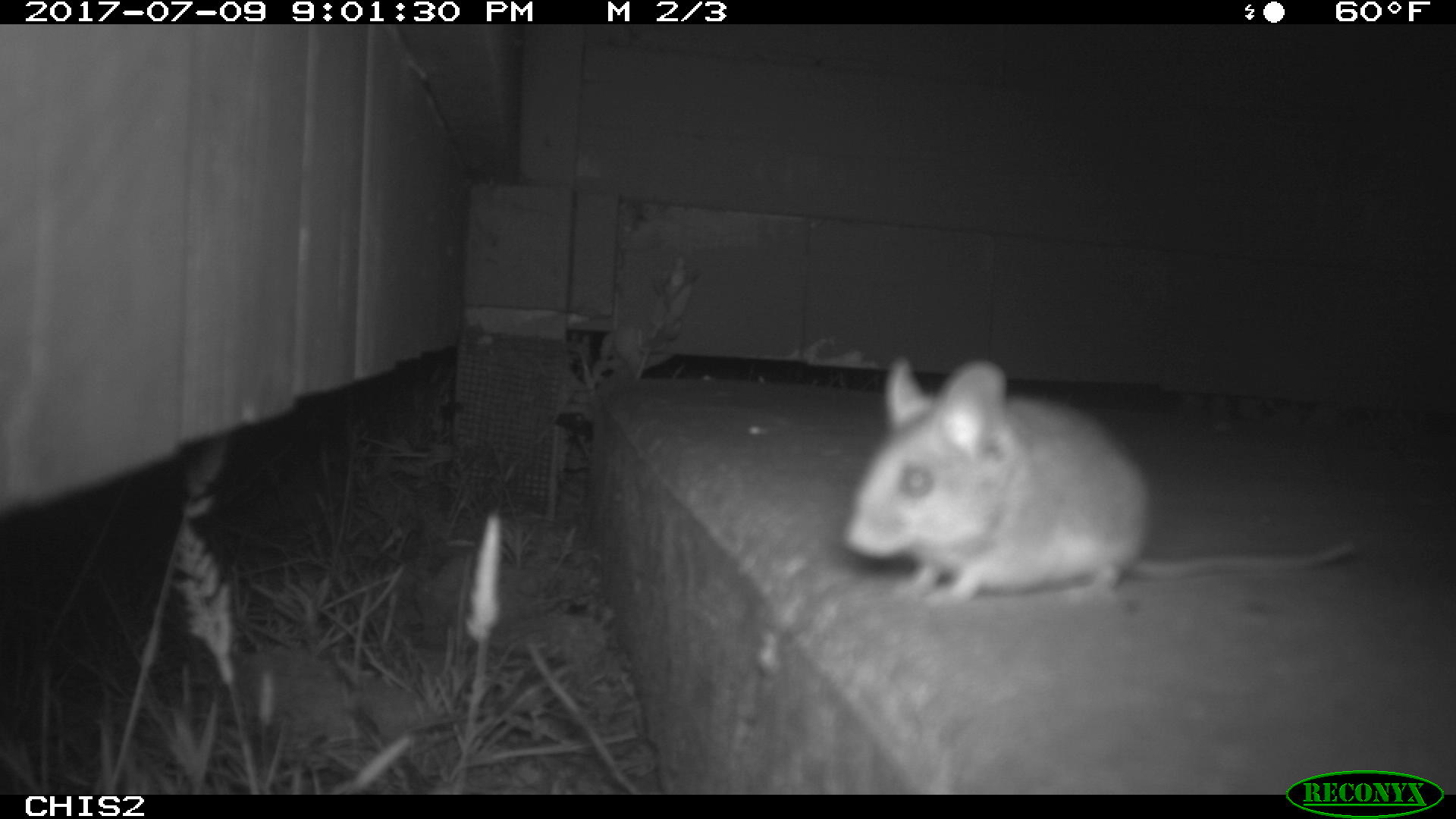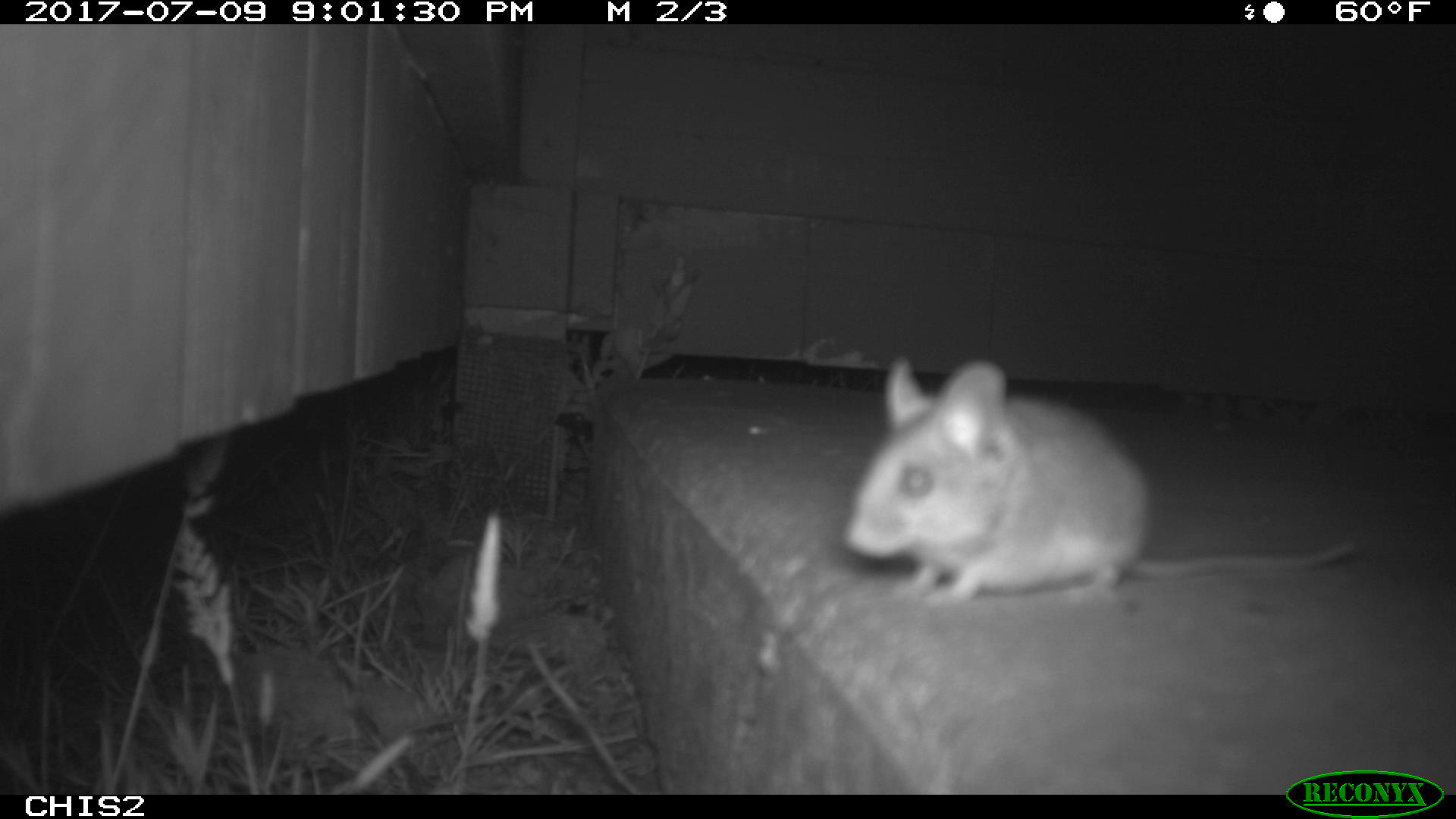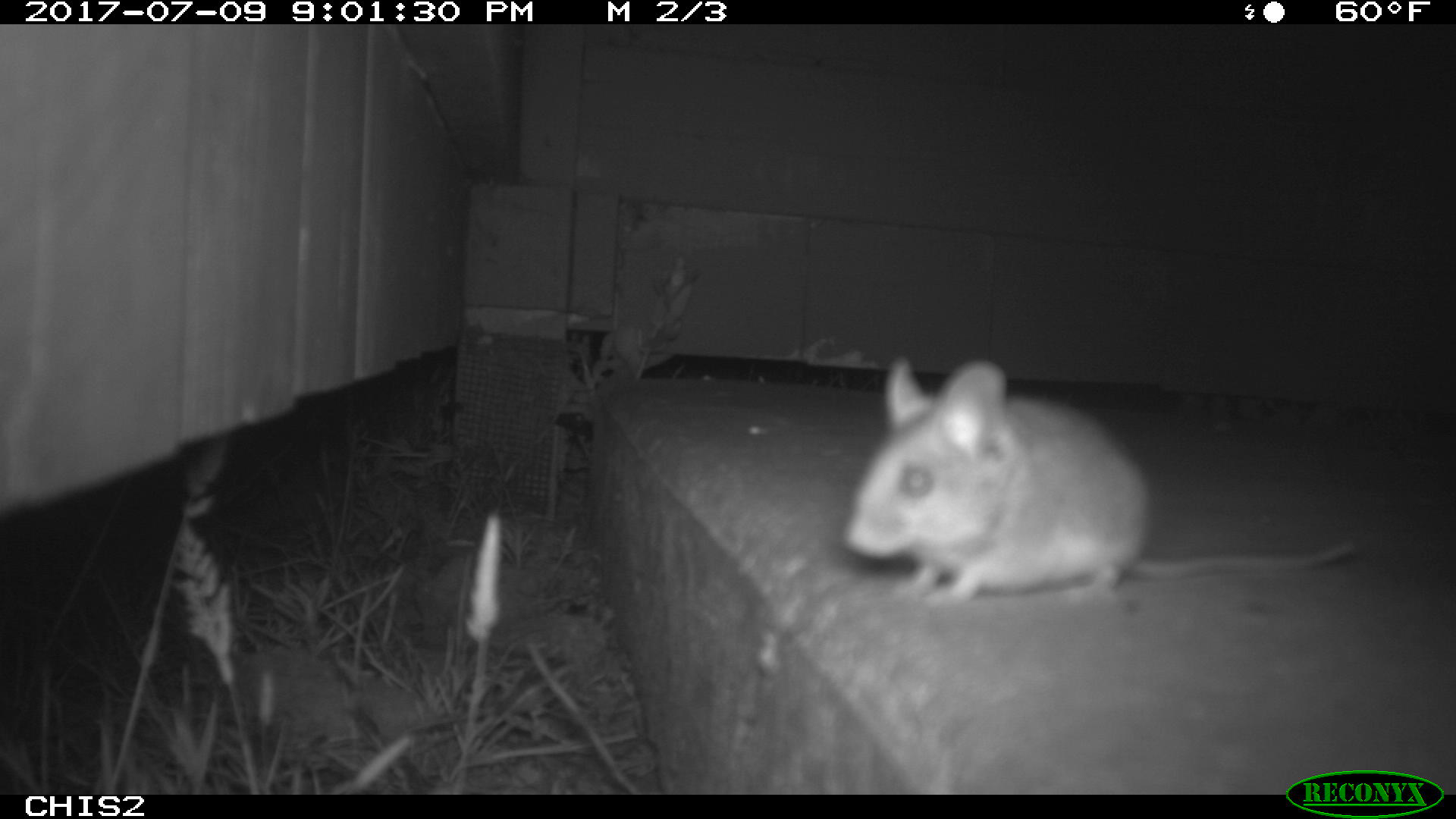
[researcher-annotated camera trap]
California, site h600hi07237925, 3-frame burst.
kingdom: Animalia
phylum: Chordata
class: Mammalia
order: Rodentia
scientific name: Rodentia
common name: rodent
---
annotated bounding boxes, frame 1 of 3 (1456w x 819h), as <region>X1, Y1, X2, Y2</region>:
rodent: <region>839, 358, 1368, 606</region>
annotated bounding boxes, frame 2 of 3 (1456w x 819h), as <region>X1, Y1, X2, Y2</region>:
rodent: <region>839, 355, 1356, 604</region>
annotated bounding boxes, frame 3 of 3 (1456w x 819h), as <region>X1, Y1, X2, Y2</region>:
rodent: <region>840, 355, 1357, 604</region>